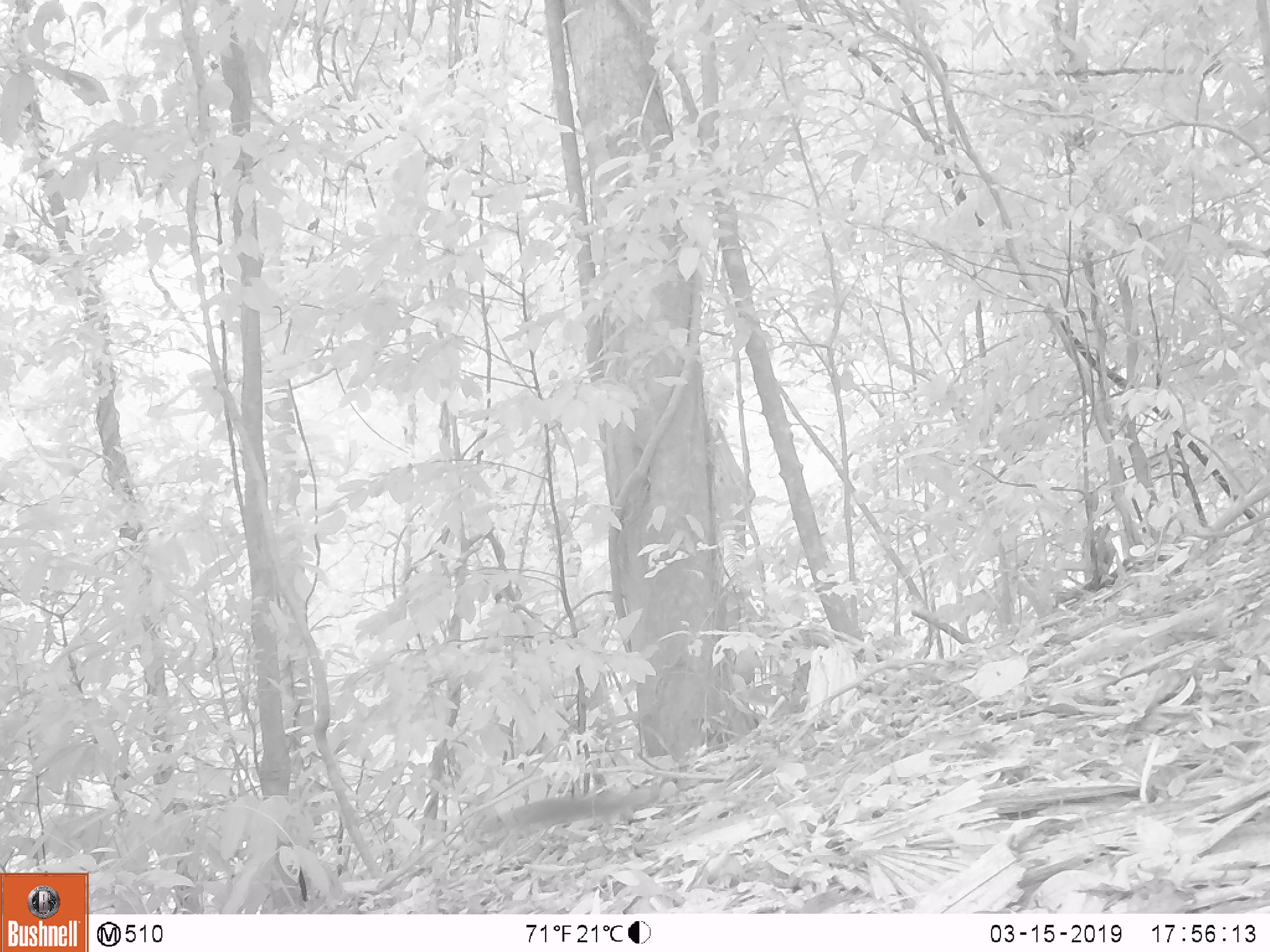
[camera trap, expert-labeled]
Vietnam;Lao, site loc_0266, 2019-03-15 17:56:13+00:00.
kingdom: Animalia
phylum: Chordata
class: Mammalia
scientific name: Mammalia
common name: mammal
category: unidentified small mammal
Unidentified small mammal (mammal) (Mammalia). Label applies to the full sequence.